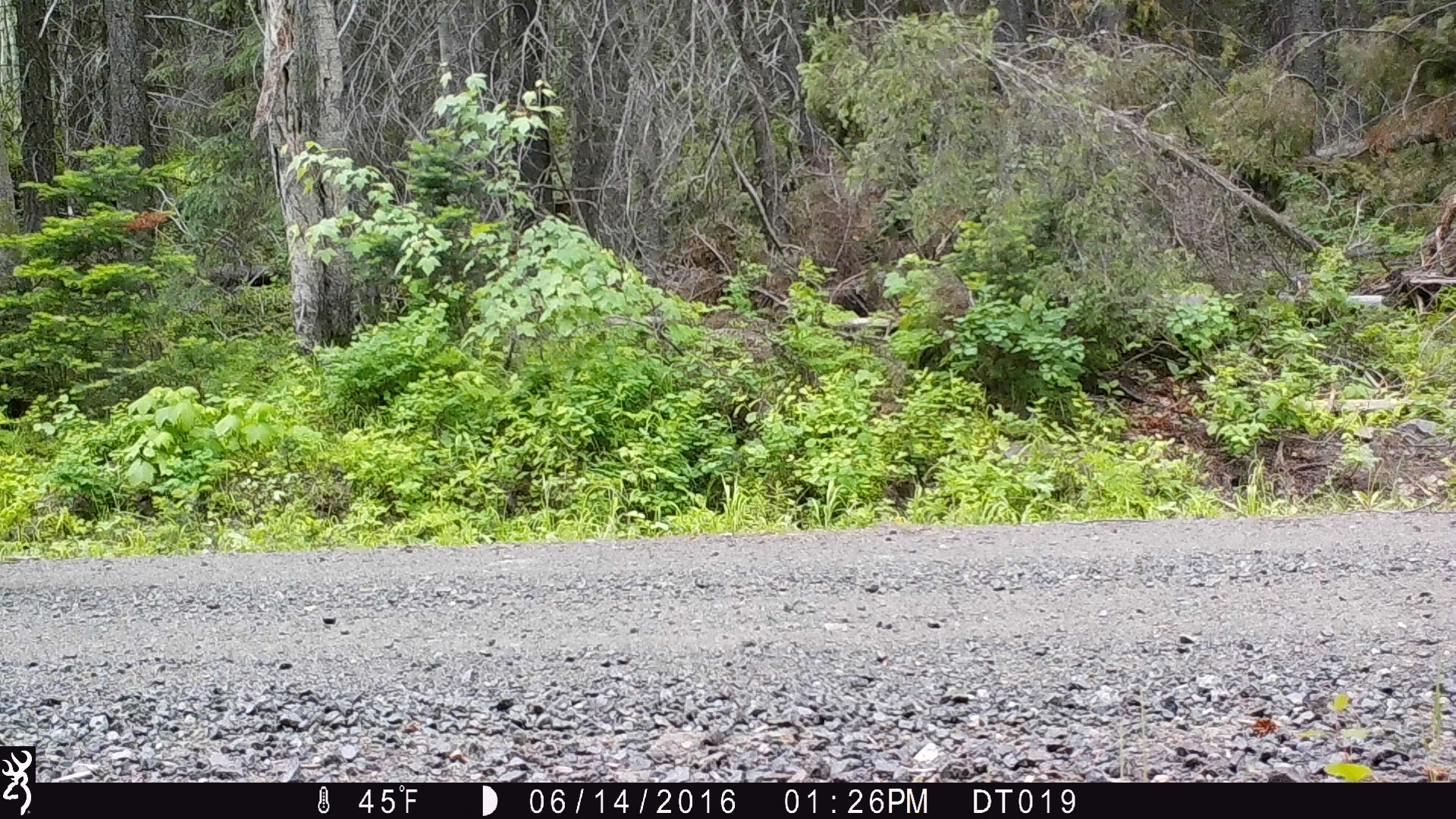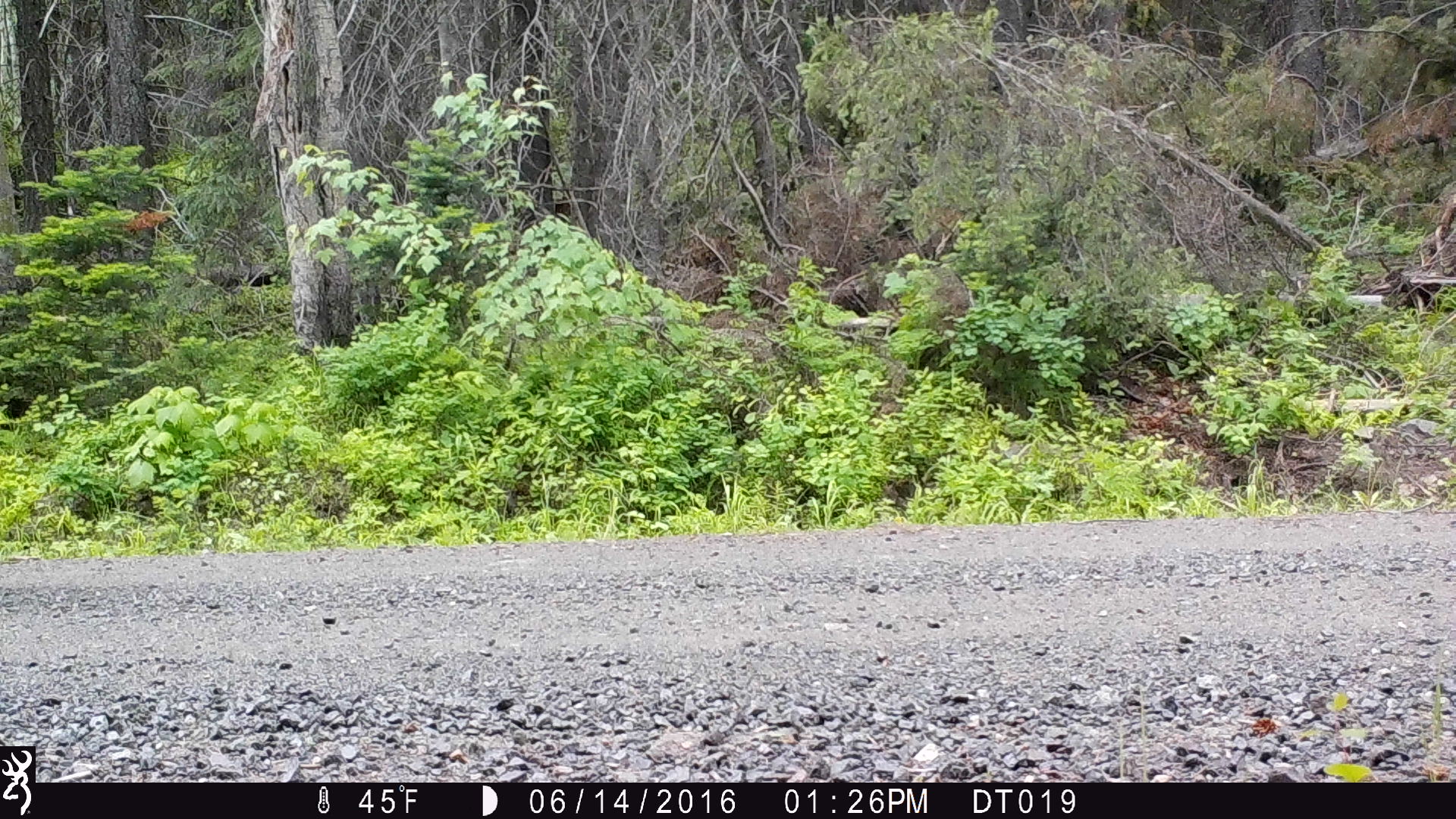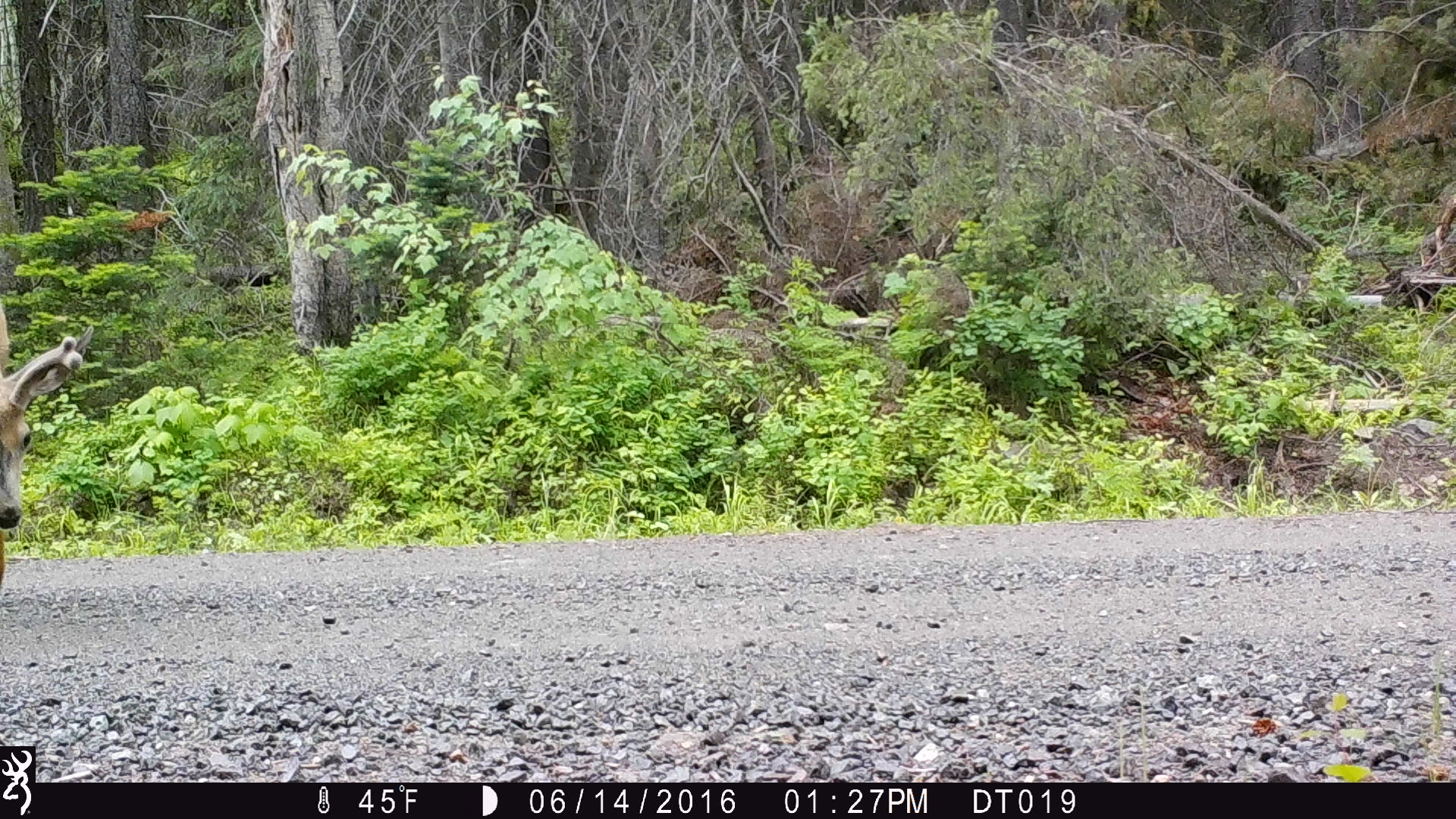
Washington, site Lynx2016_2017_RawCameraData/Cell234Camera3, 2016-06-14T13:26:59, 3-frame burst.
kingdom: Animalia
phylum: Chordata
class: Mammalia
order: Artiodactyla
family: Cervidae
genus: Odocoileus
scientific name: Odocoileus hemionus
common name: mule deer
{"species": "Odocoileus hemionus (mule deer)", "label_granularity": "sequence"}